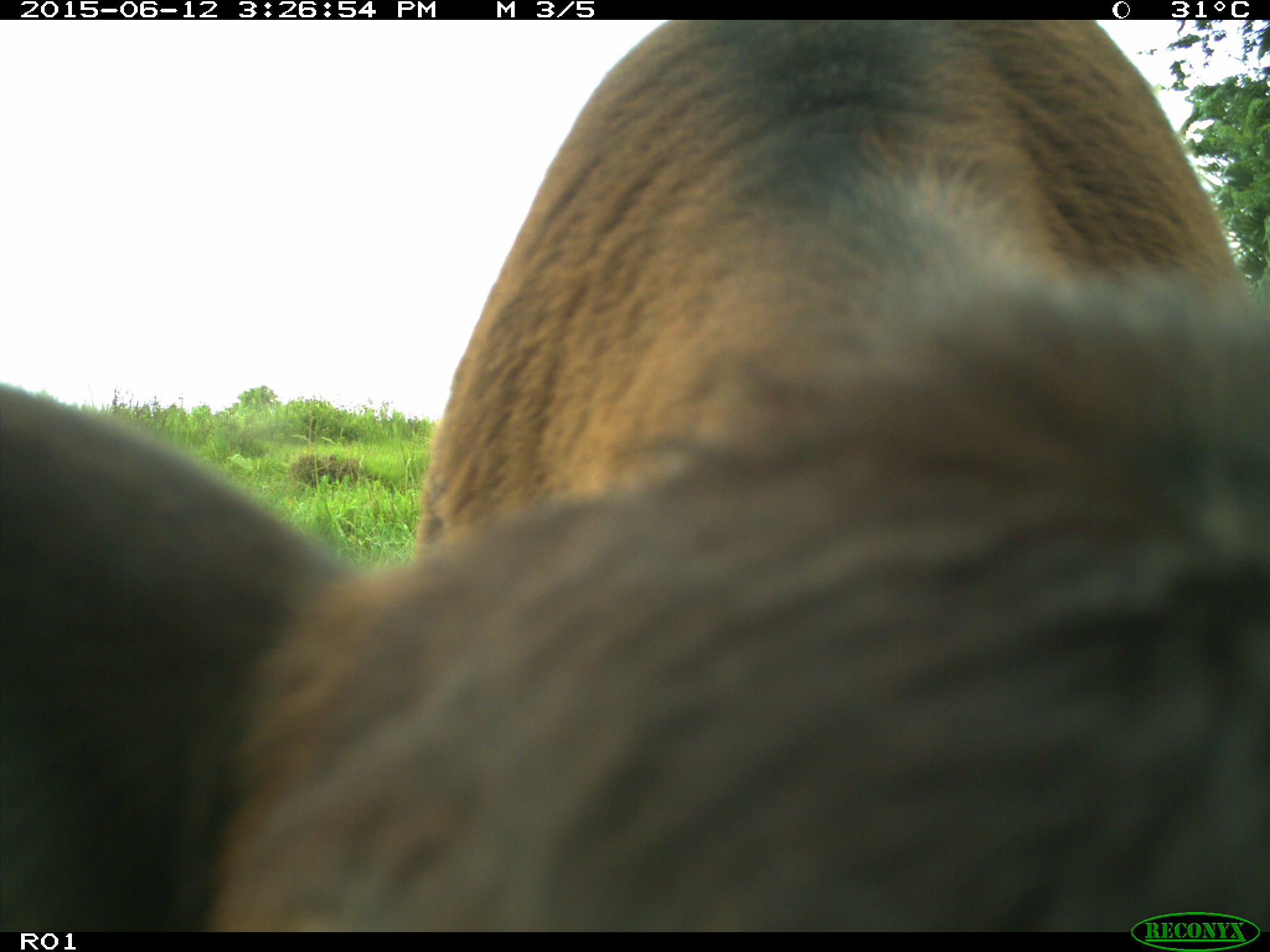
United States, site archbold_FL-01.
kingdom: Animalia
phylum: Chordata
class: Mammalia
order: Artiodactyla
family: Bovidae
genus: Bos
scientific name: Bos taurus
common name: domestic cow